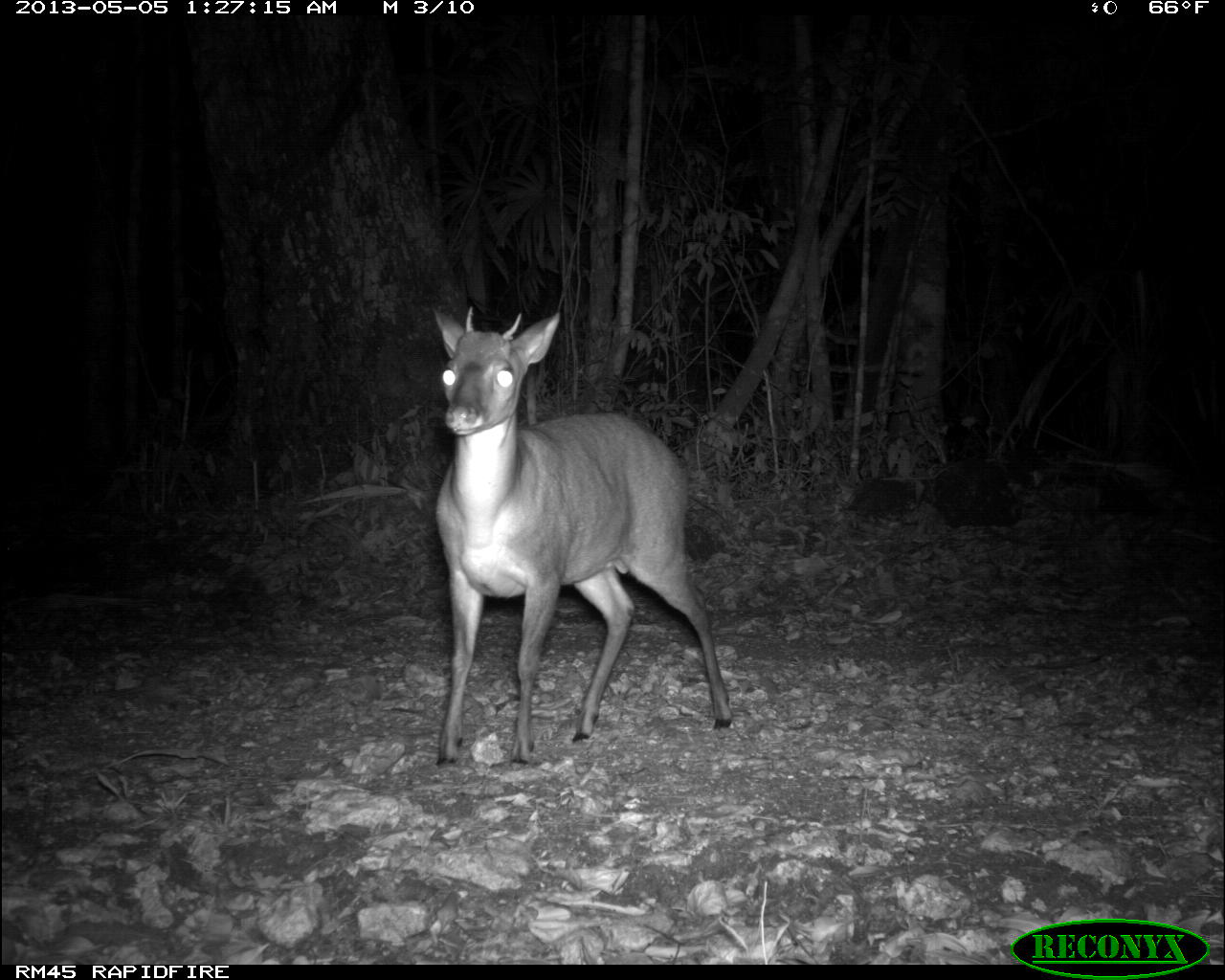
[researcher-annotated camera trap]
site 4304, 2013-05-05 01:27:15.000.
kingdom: Animalia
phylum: Chordata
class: Mammalia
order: Artiodactyla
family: Cervidae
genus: Mazama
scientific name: Mazama temama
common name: central american red brocket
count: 1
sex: male